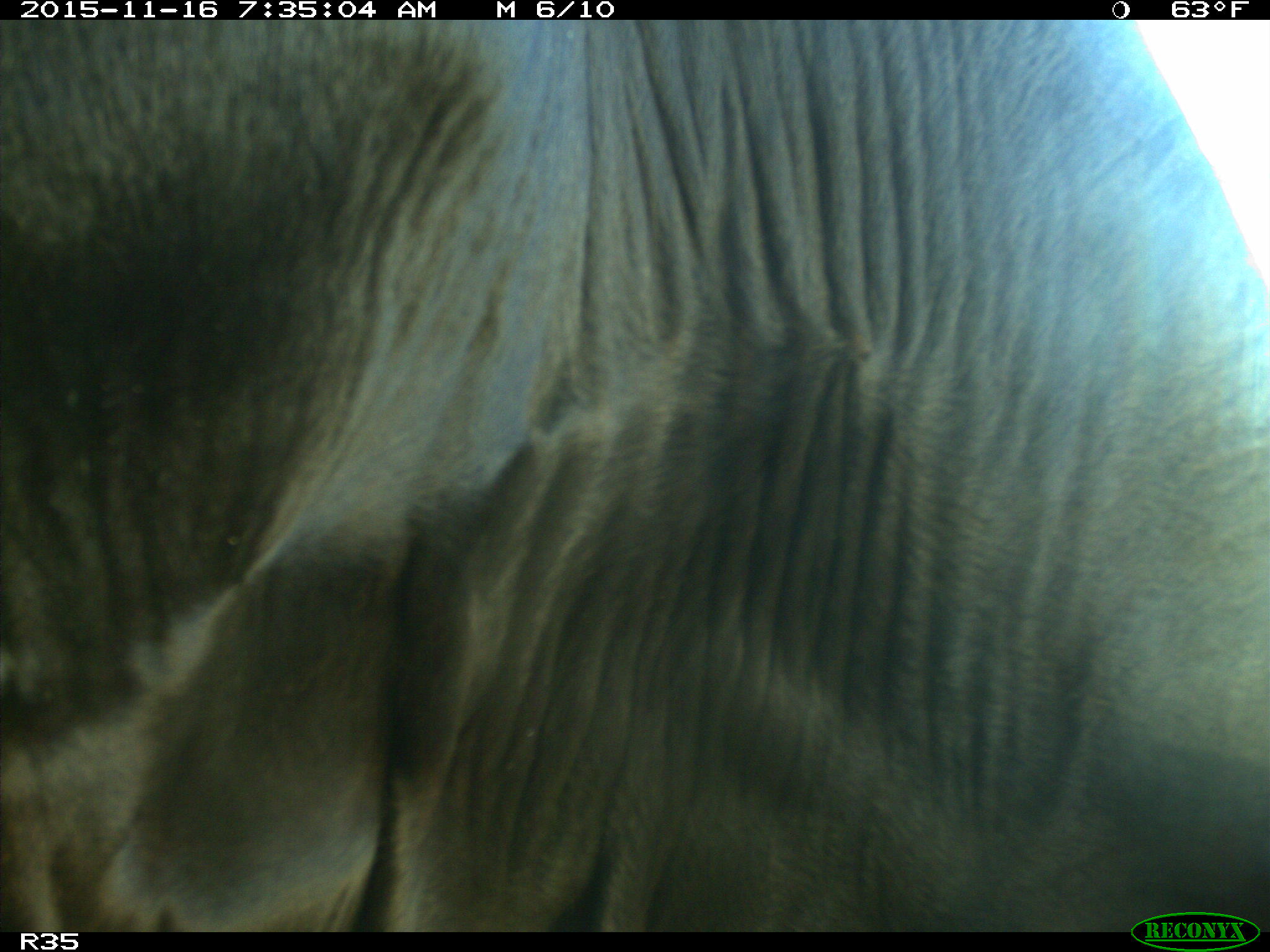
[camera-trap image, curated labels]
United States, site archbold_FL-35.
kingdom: Animalia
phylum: Chordata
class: Mammalia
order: Artiodactyla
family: Bovidae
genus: Bos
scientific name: Bos taurus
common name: domestic cow